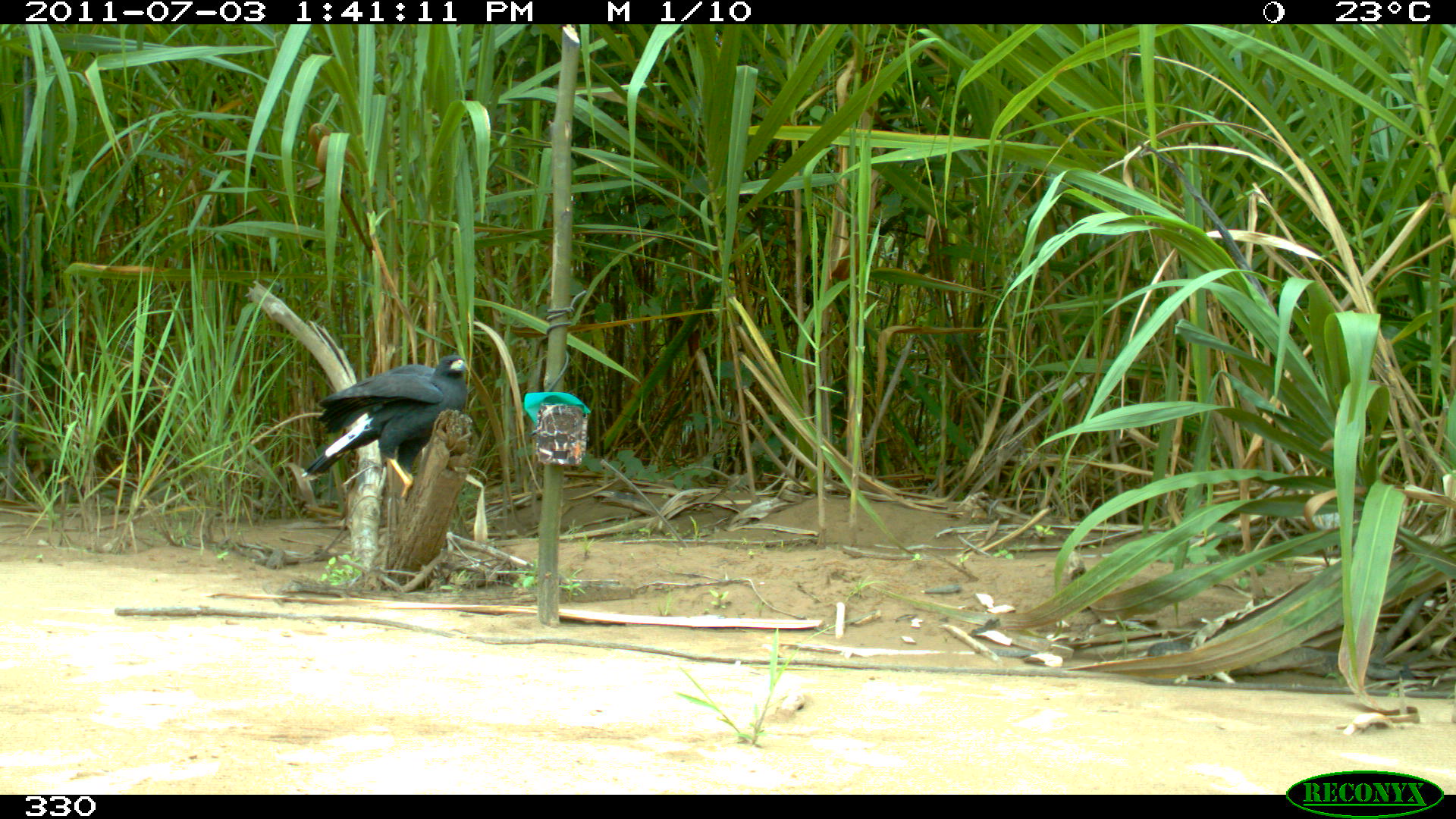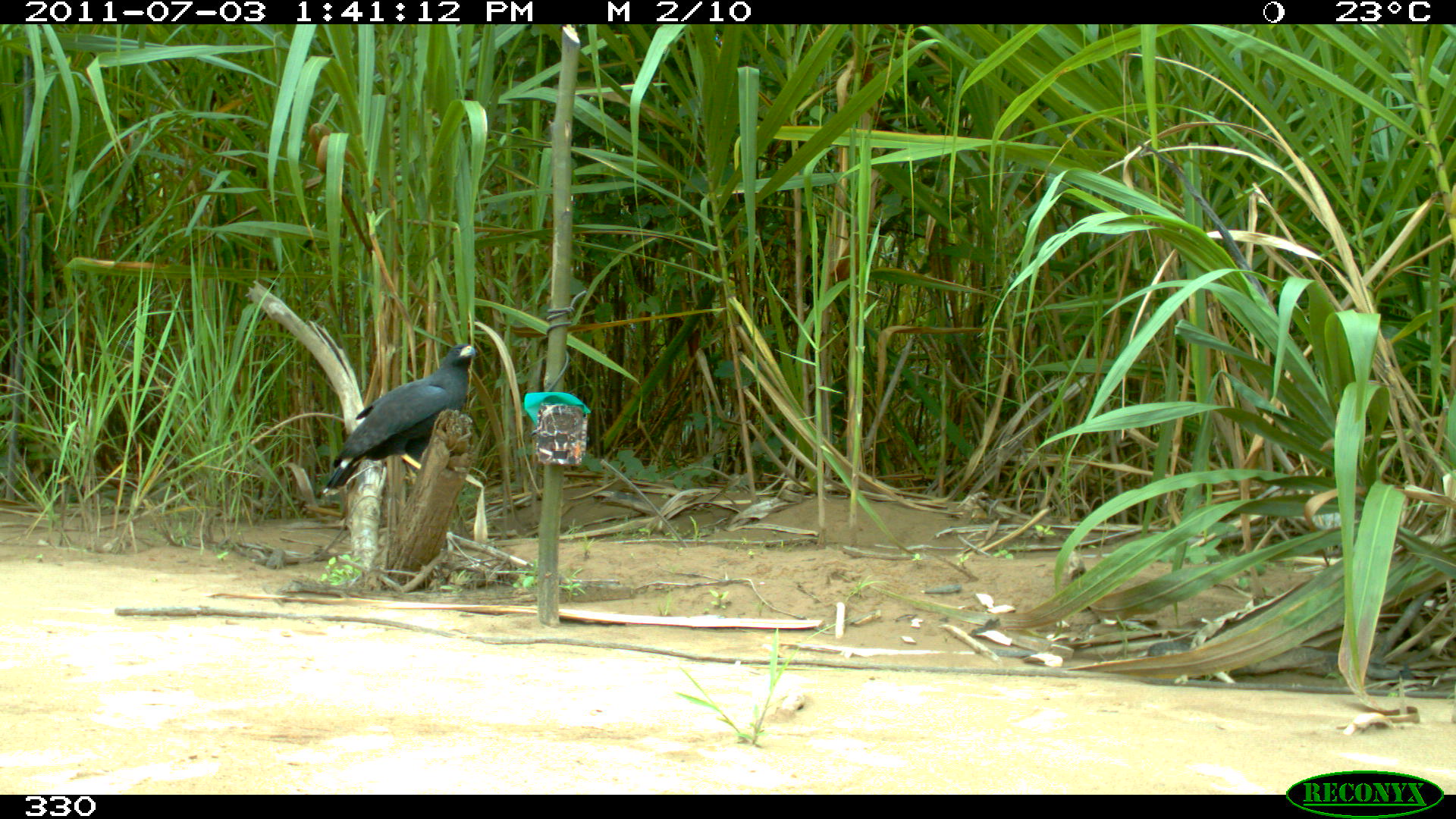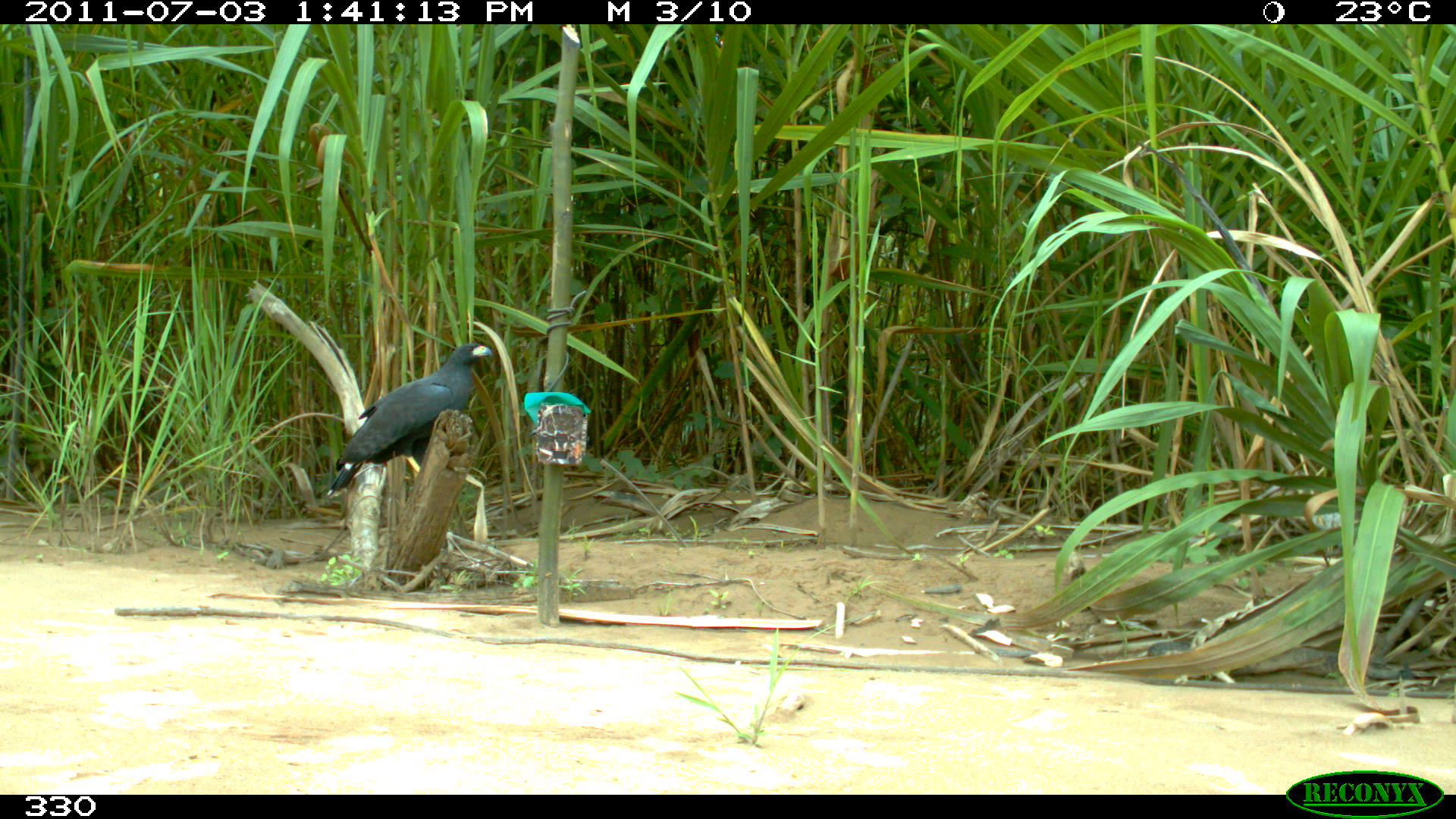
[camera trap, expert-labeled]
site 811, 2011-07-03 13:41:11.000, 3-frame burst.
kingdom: Animalia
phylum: Chordata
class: Aves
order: Accipitriformes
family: Accipitridae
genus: Buteogallus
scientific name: Buteogallus urubitinga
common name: great black hawk